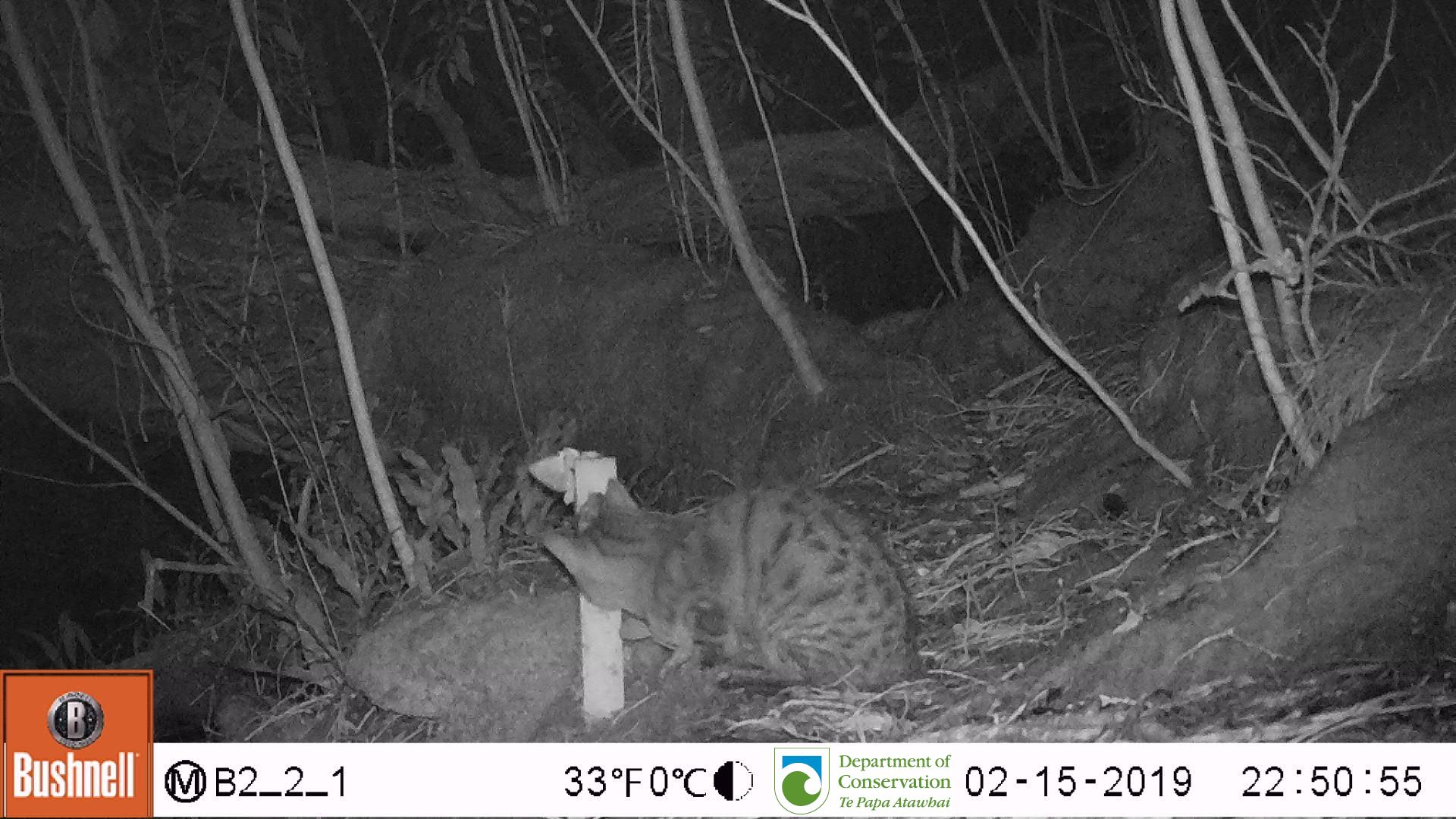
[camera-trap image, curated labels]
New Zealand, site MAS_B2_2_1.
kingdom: Animalia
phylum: Chordata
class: Mammalia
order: Carnivora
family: Felidae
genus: Felis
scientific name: Felis catus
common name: domestic cat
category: cat